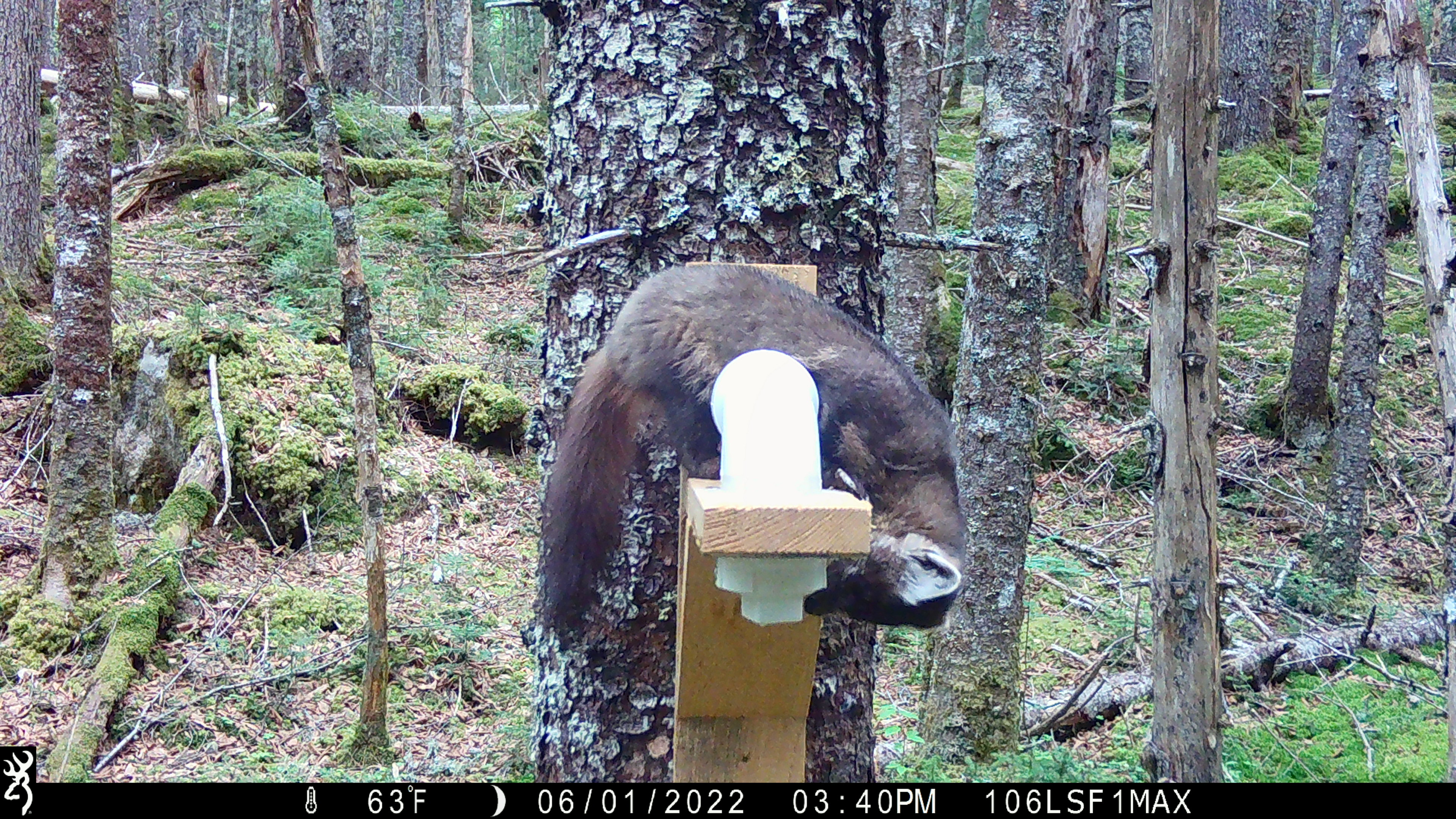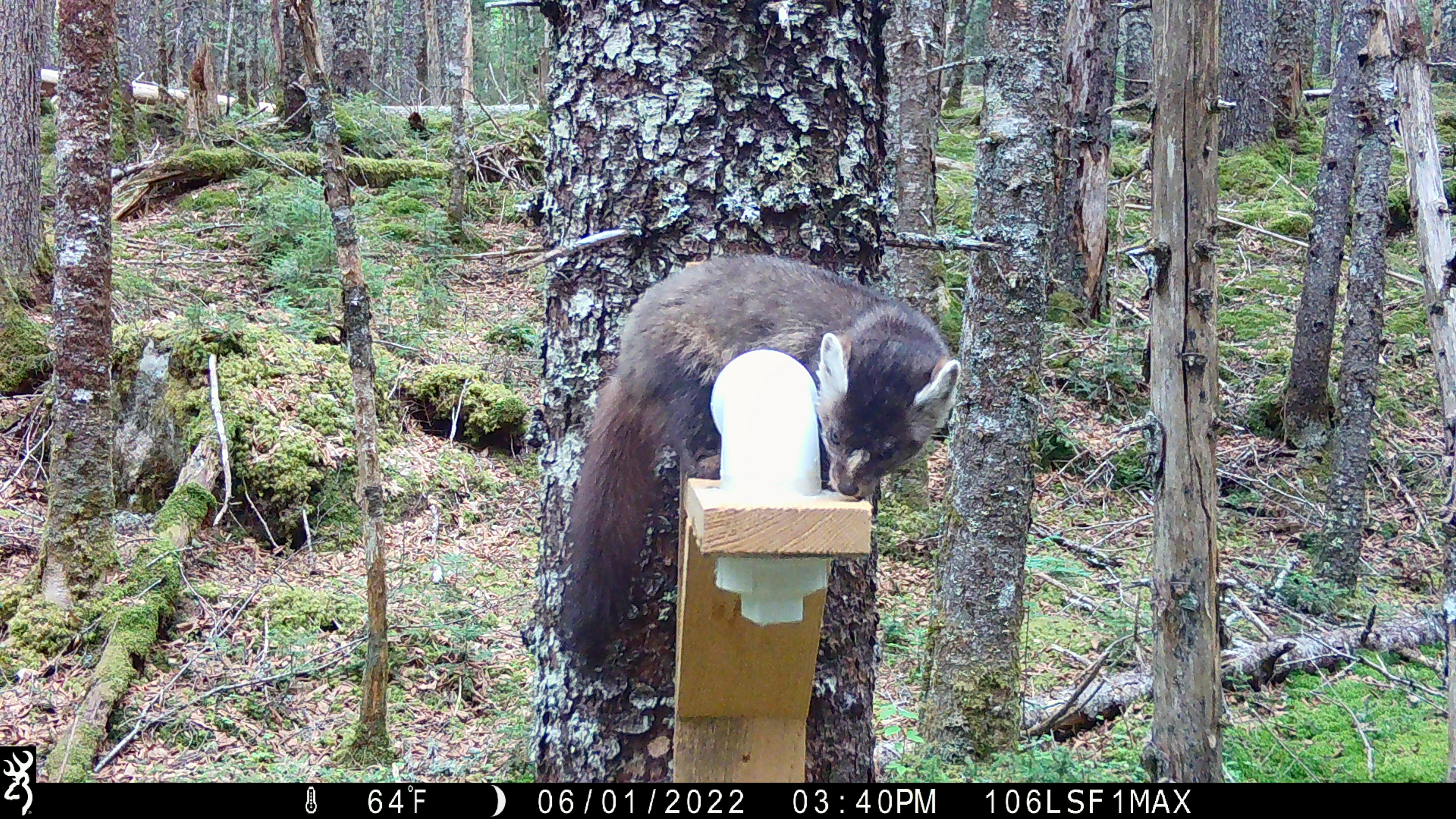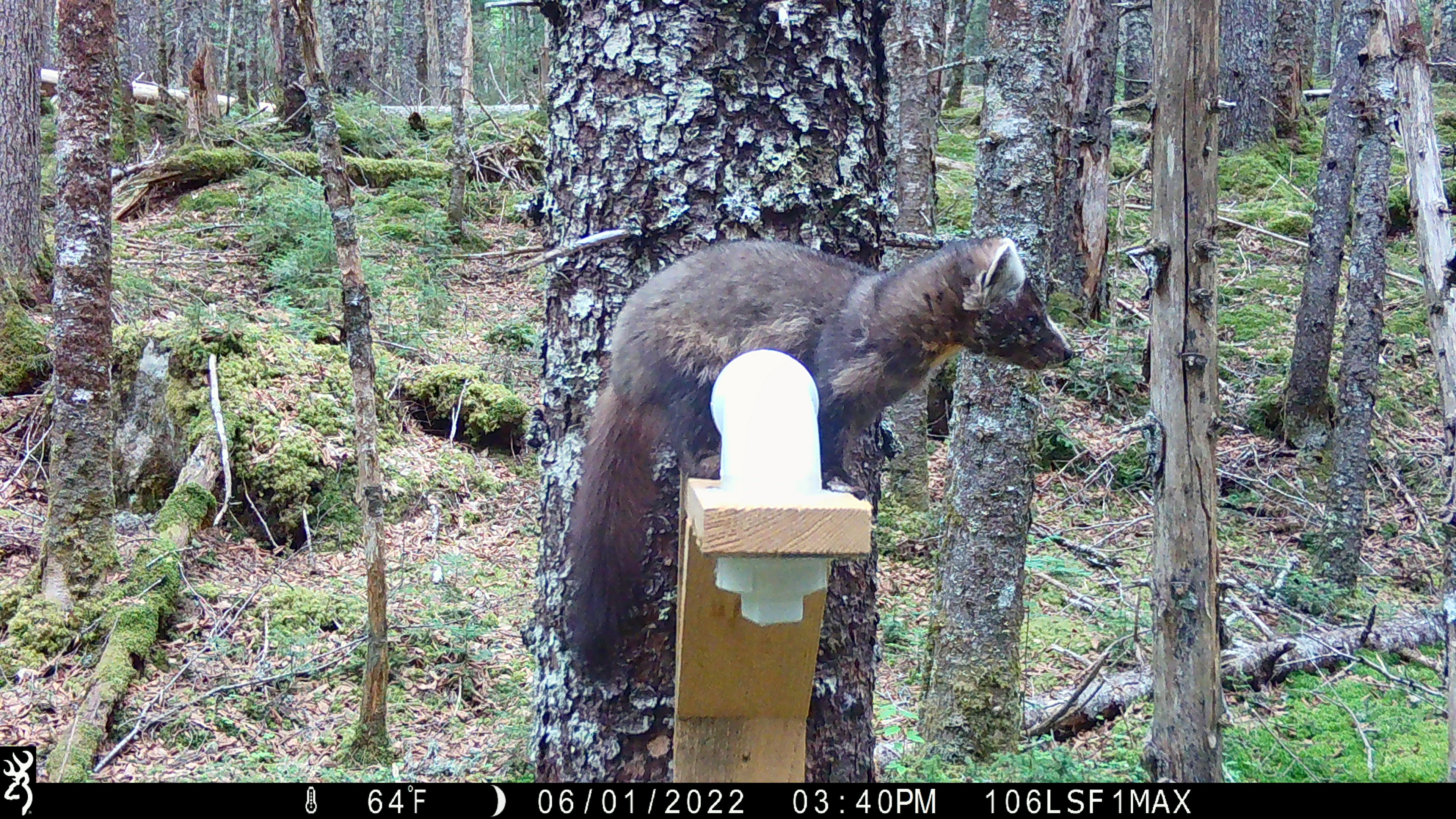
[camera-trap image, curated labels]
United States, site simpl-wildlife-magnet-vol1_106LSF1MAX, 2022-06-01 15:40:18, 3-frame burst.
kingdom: Animalia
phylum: Chordata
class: Mammalia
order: Carnivora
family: Mustelidae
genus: Martes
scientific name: Martes americana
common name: american marten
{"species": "american marten (Martes americana)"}